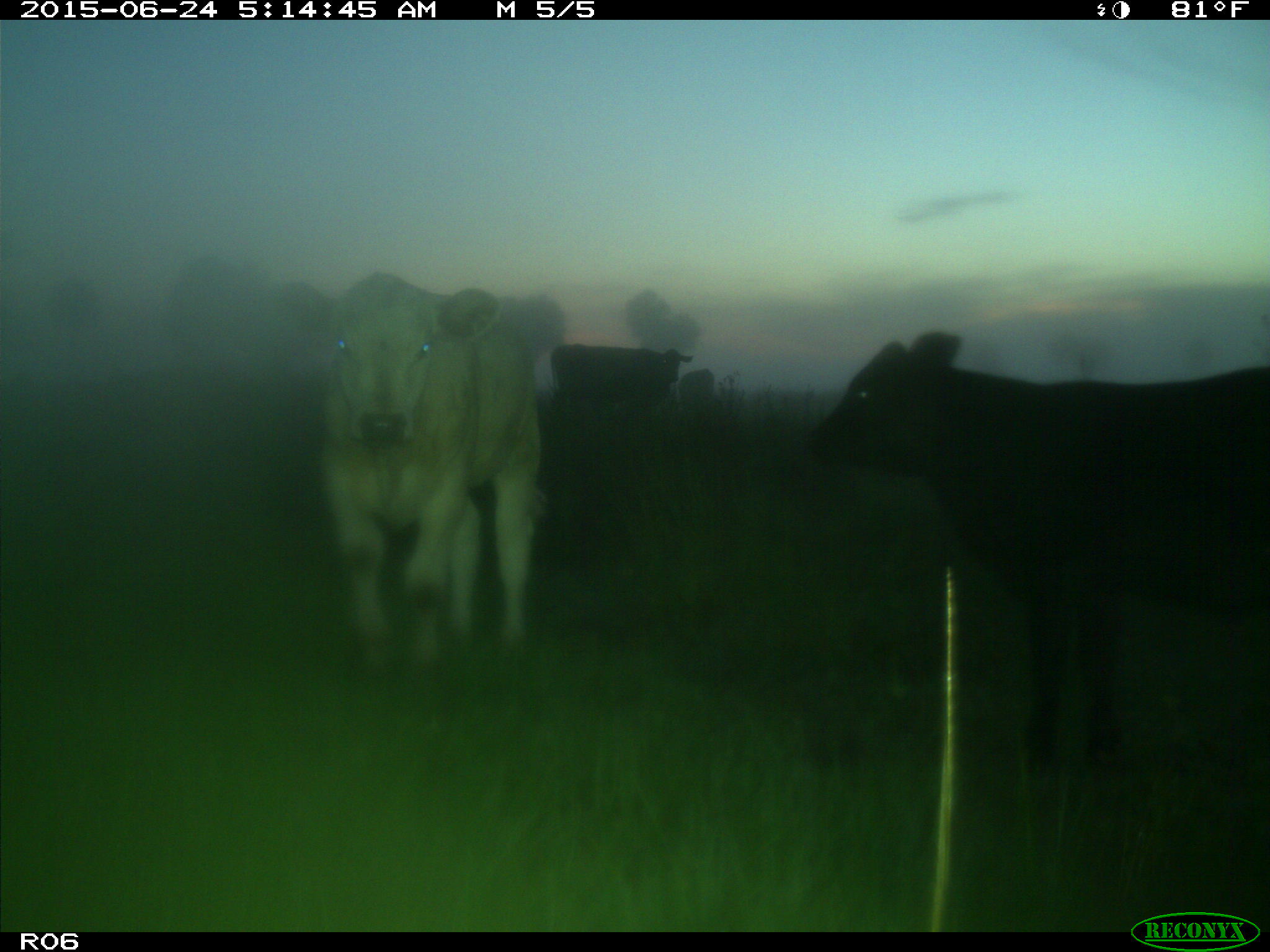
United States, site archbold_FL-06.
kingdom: Animalia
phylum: Chordata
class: Mammalia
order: Artiodactyla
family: Bovidae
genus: Bos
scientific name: Bos taurus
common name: domestic cow